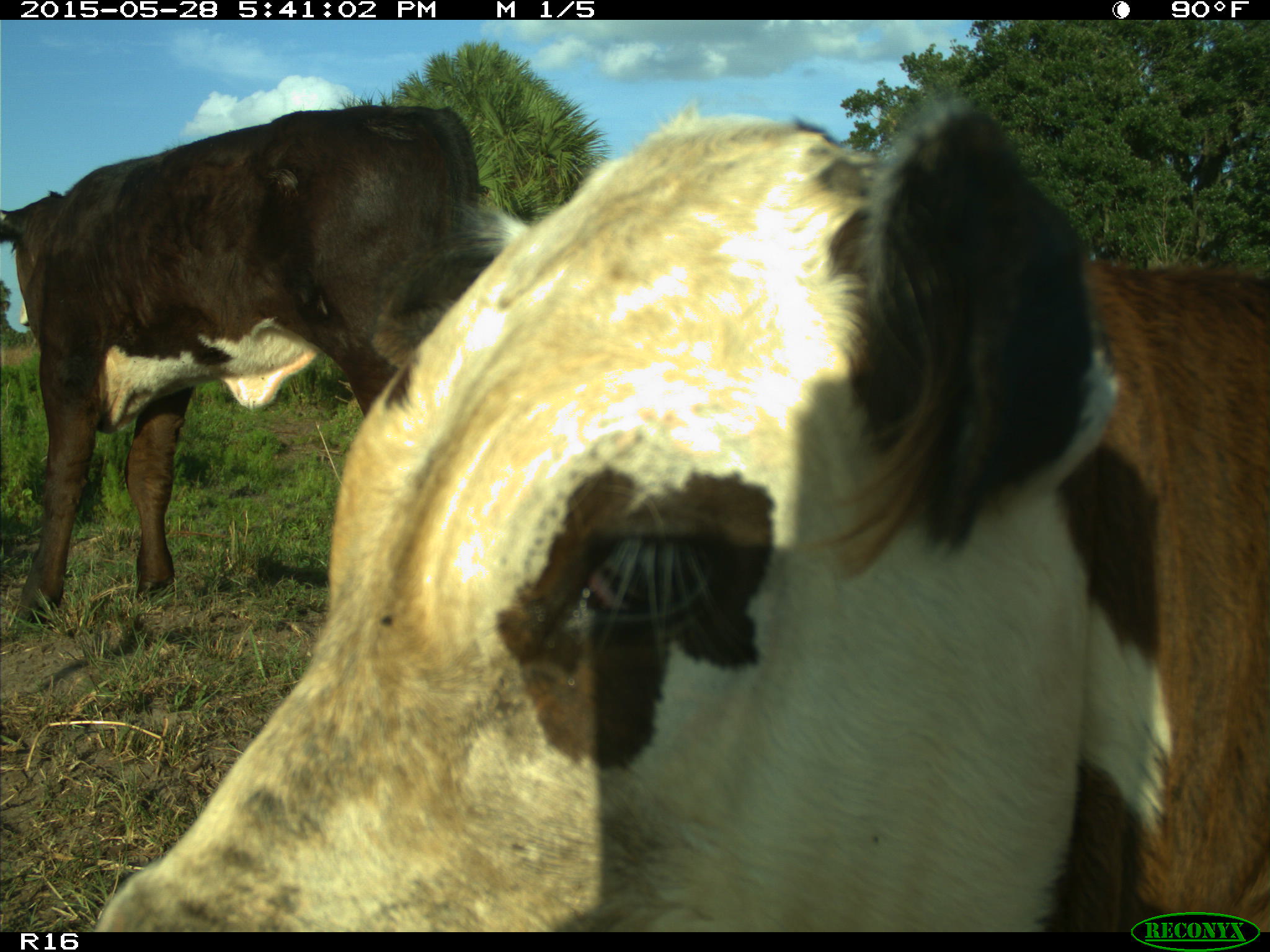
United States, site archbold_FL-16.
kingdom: Animalia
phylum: Chordata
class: Mammalia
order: Artiodactyla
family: Bovidae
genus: Bos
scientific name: Bos taurus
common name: domestic cow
Bos taurus (domestic cow).